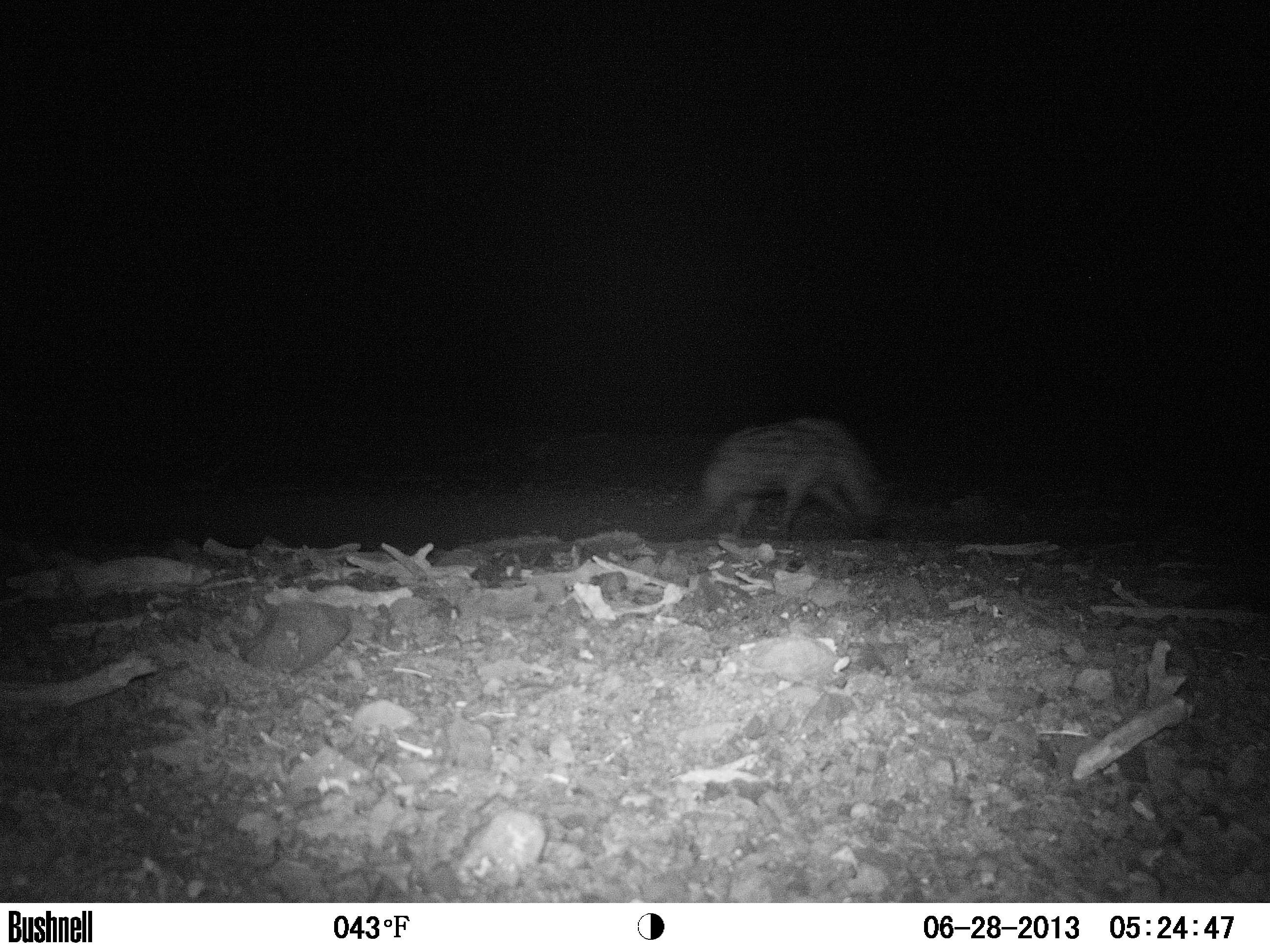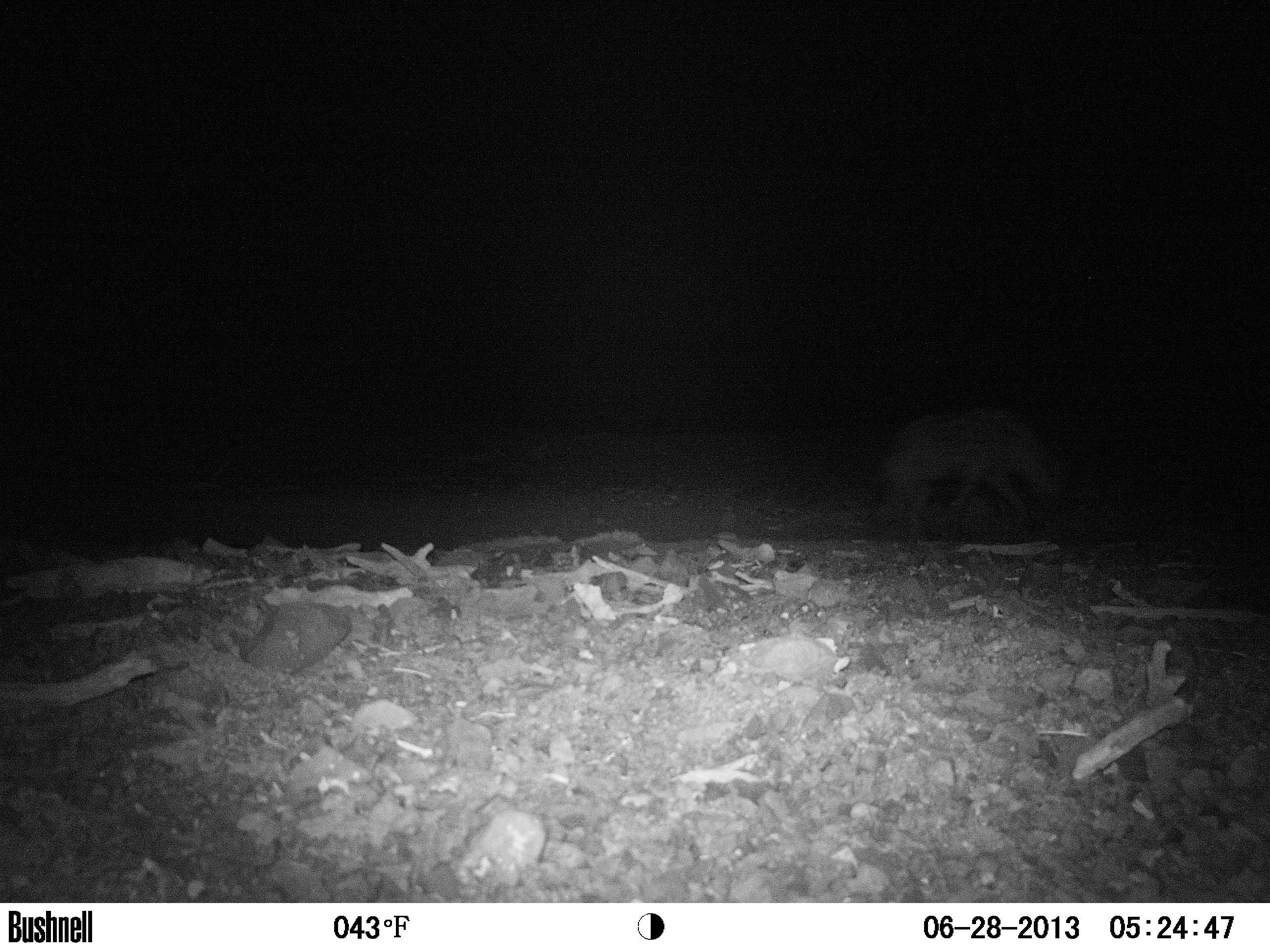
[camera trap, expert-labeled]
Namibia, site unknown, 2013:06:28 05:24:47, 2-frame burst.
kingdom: Animalia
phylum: Chordata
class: Mammalia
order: Carnivora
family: Hyaenidae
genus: Crocuta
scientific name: Crocuta crocuta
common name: spotted hyena